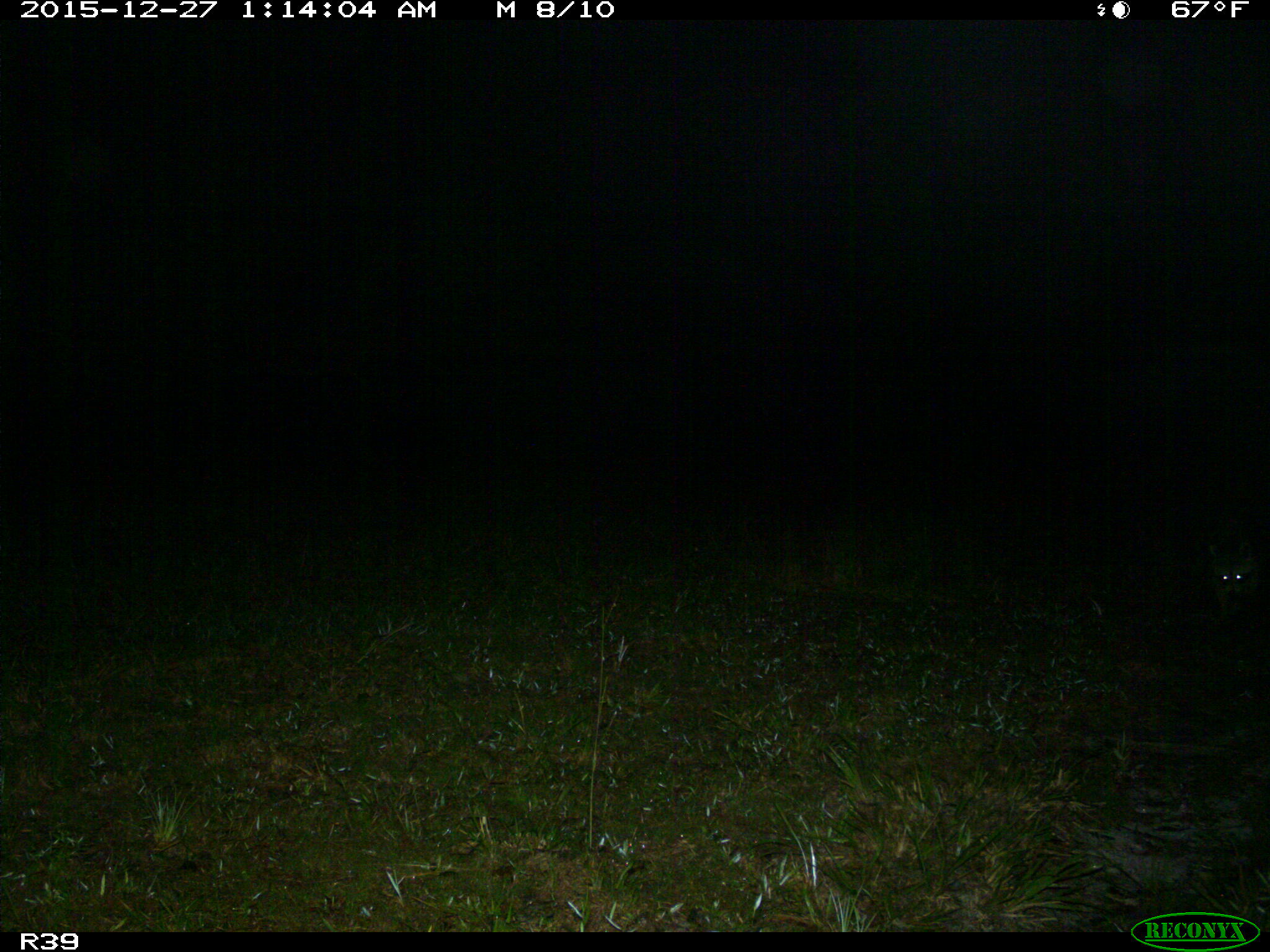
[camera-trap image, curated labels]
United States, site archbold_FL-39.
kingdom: Animalia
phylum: Chordata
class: Mammalia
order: Carnivora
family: Procyonidae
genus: Procyon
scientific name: Procyon lotor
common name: common raccoon